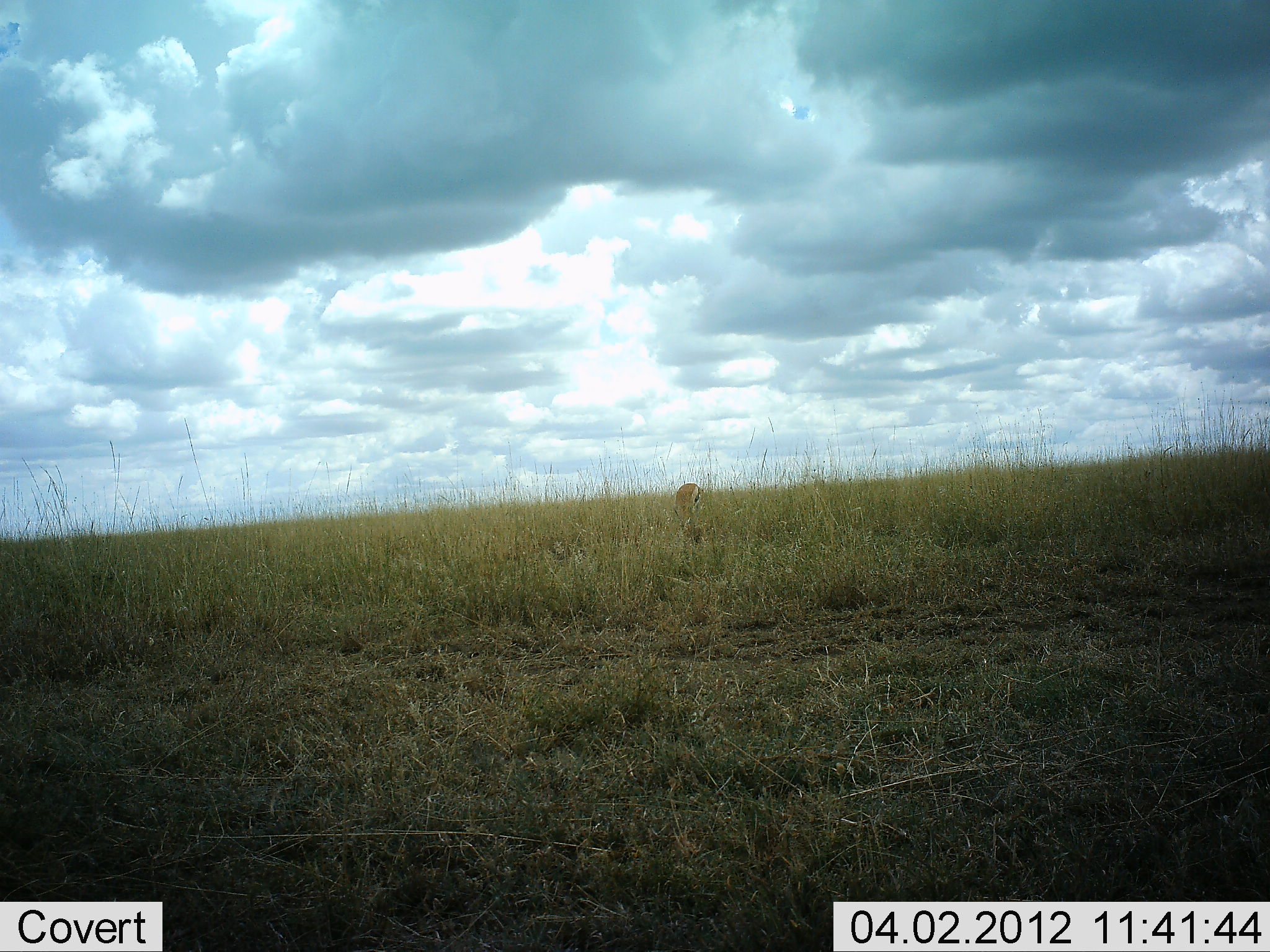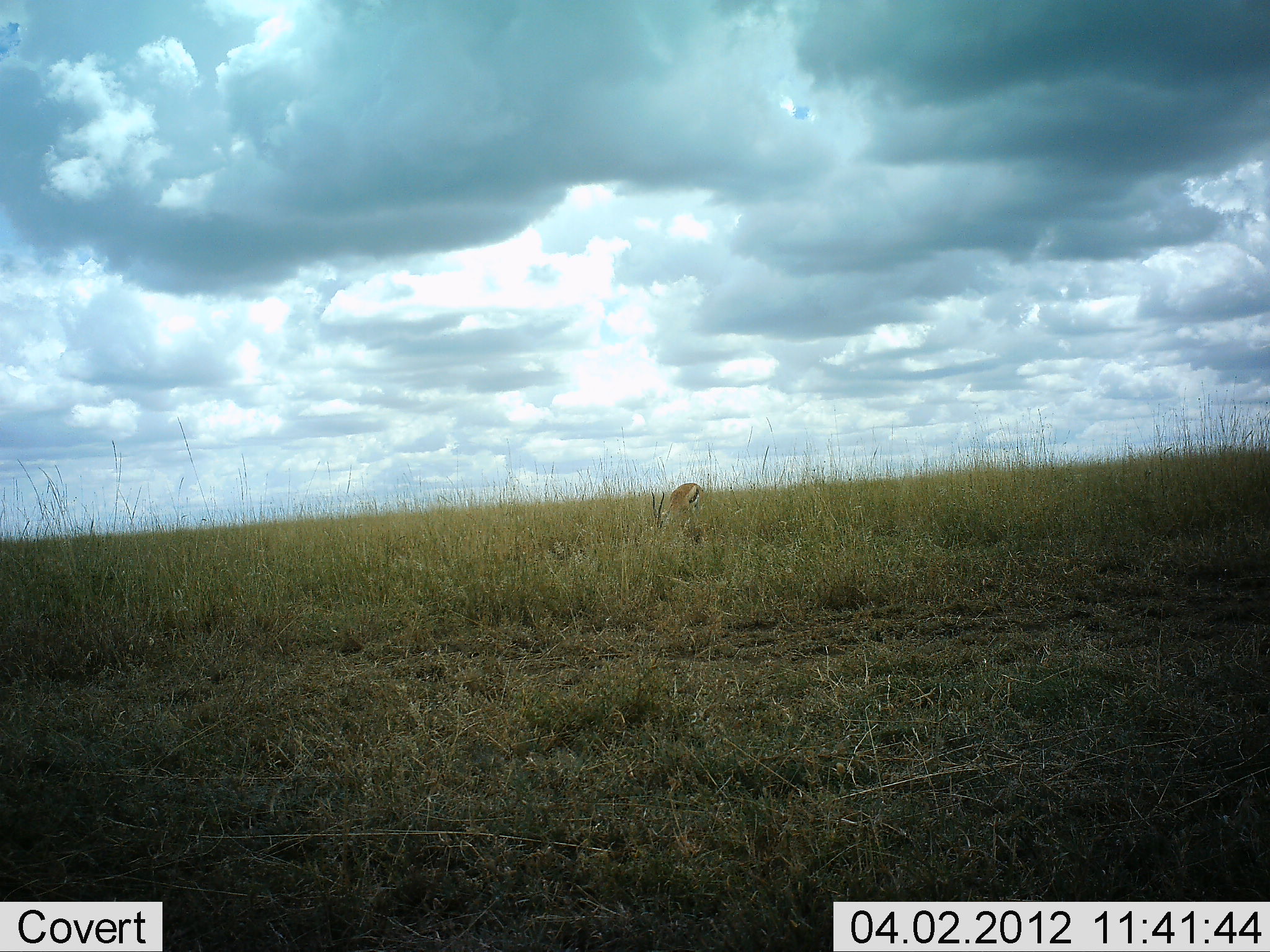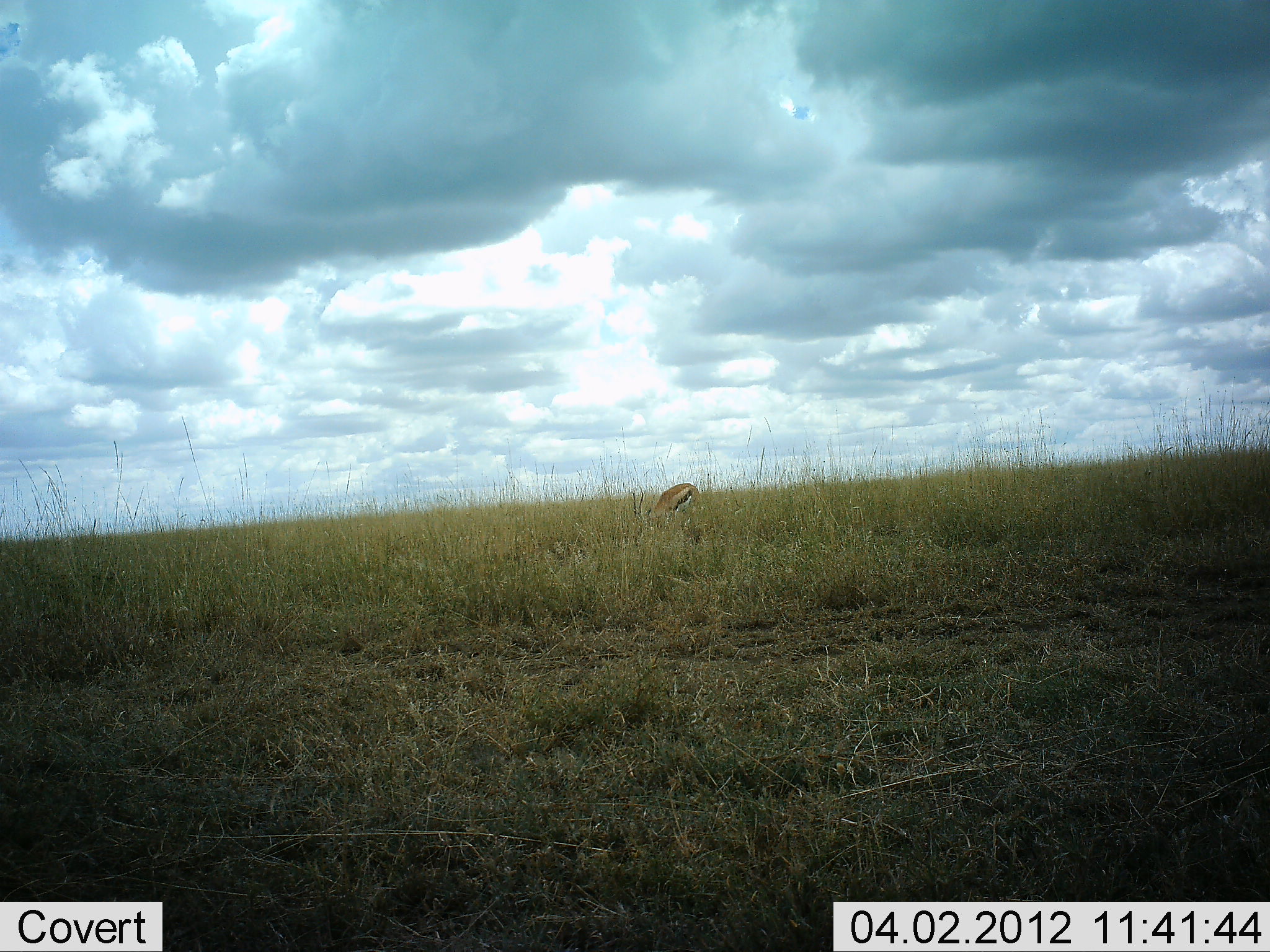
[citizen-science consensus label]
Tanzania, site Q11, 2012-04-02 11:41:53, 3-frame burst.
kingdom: Animalia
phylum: Chordata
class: Mammalia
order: Artiodactyla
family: Bovidae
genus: Eudorcas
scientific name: Eudorcas thomsonii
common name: thomson's gazelle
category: gazellethomsons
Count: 1.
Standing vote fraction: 38%.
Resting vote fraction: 0%.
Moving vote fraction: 12%.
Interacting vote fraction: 0%.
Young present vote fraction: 0%.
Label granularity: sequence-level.